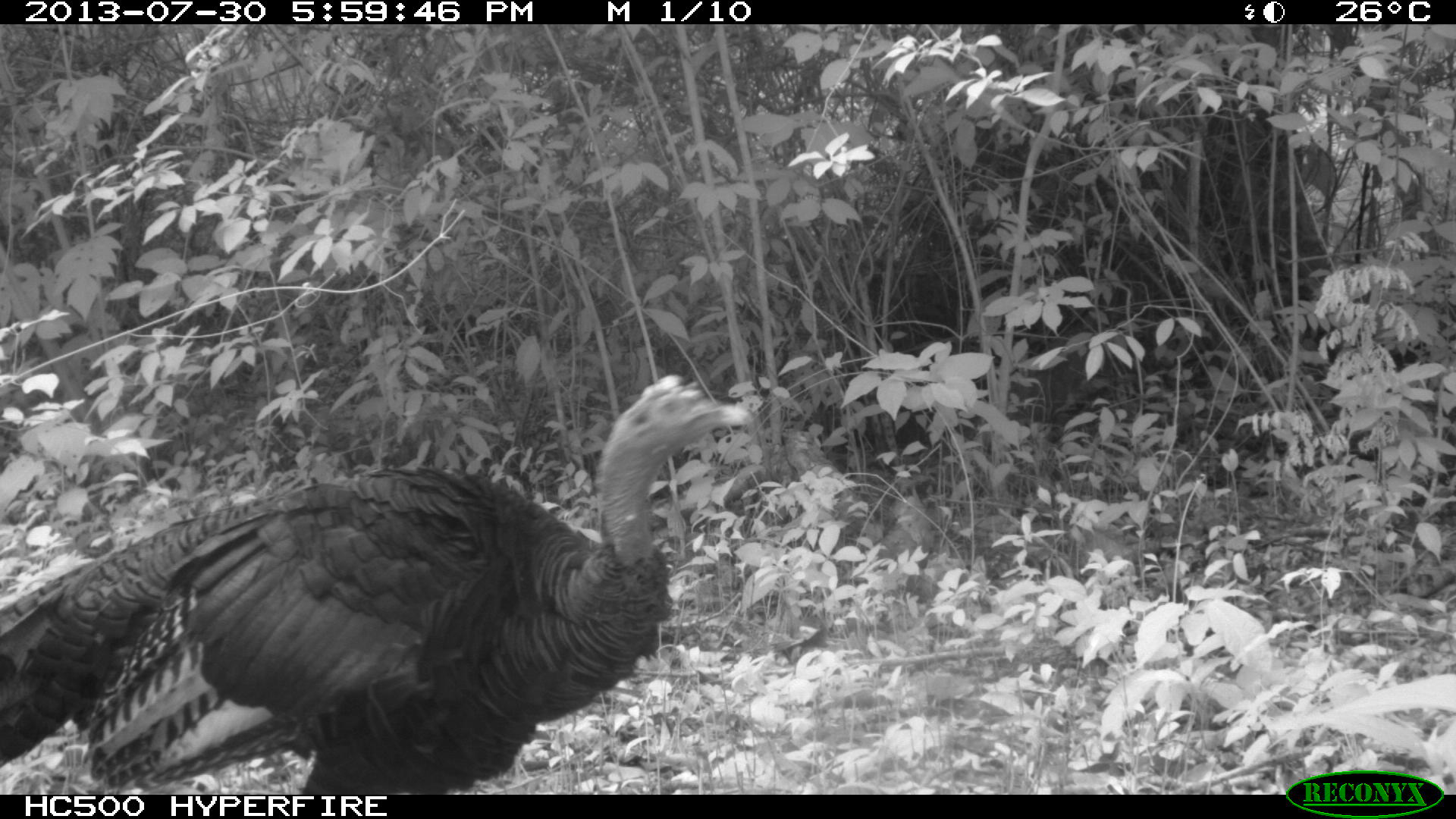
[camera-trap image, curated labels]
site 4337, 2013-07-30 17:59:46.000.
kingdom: Animalia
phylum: Chordata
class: Aves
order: Galliformes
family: Phasianidae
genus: Meleagris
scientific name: Meleagris ocellata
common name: ocellated turkey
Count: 1.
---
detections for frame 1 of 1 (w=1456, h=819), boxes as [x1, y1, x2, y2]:
meleagris ocellata: [0, 372, 757, 794]